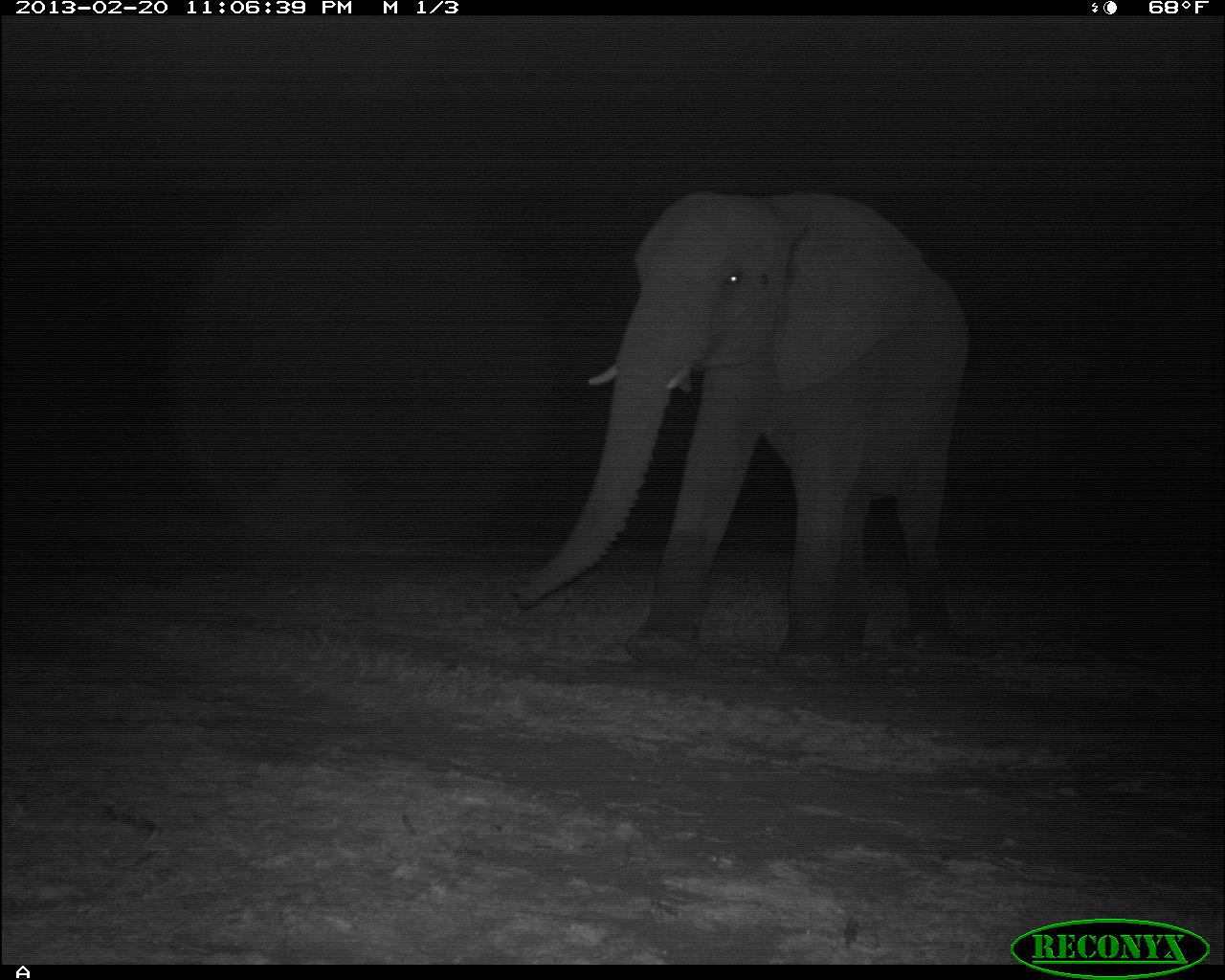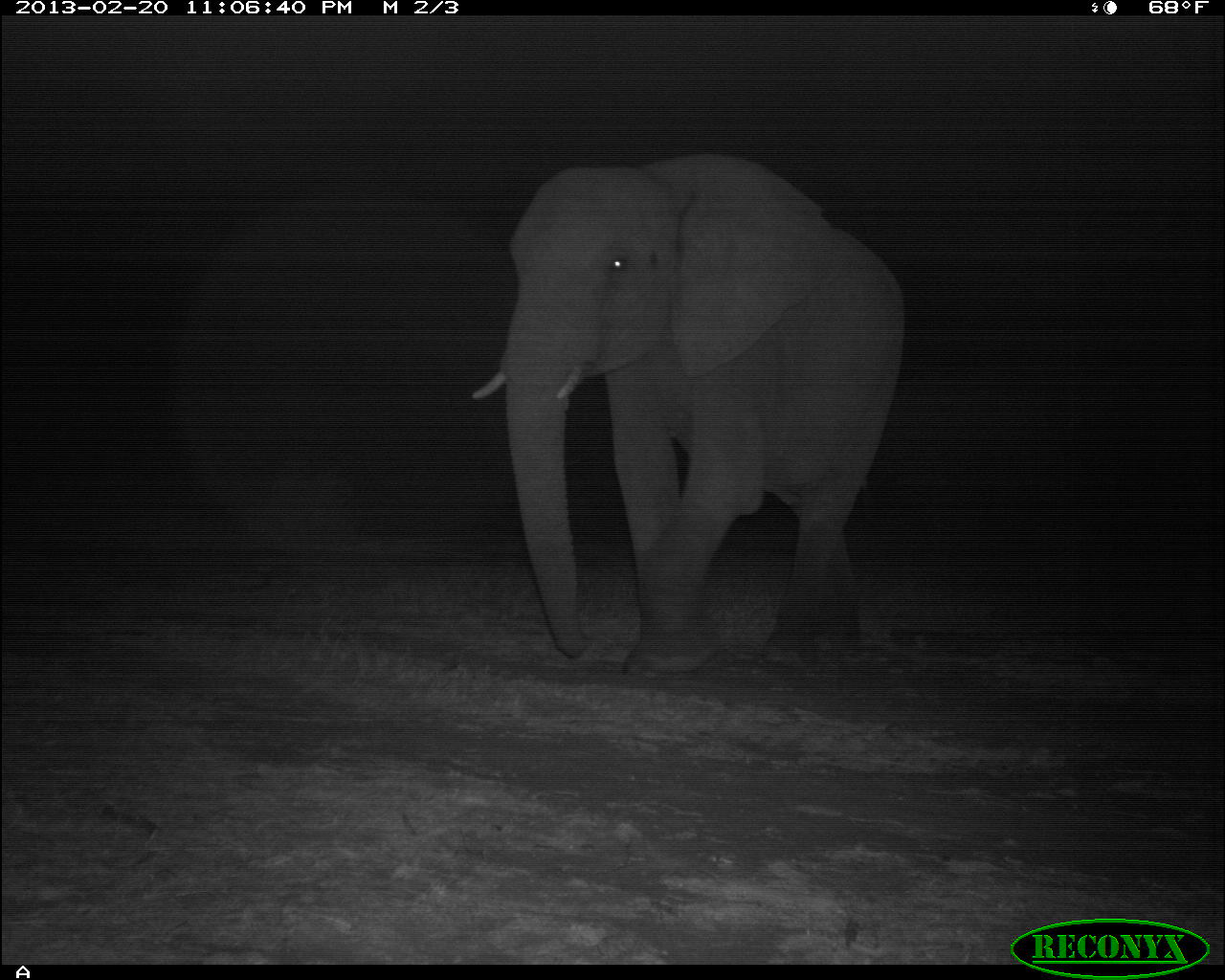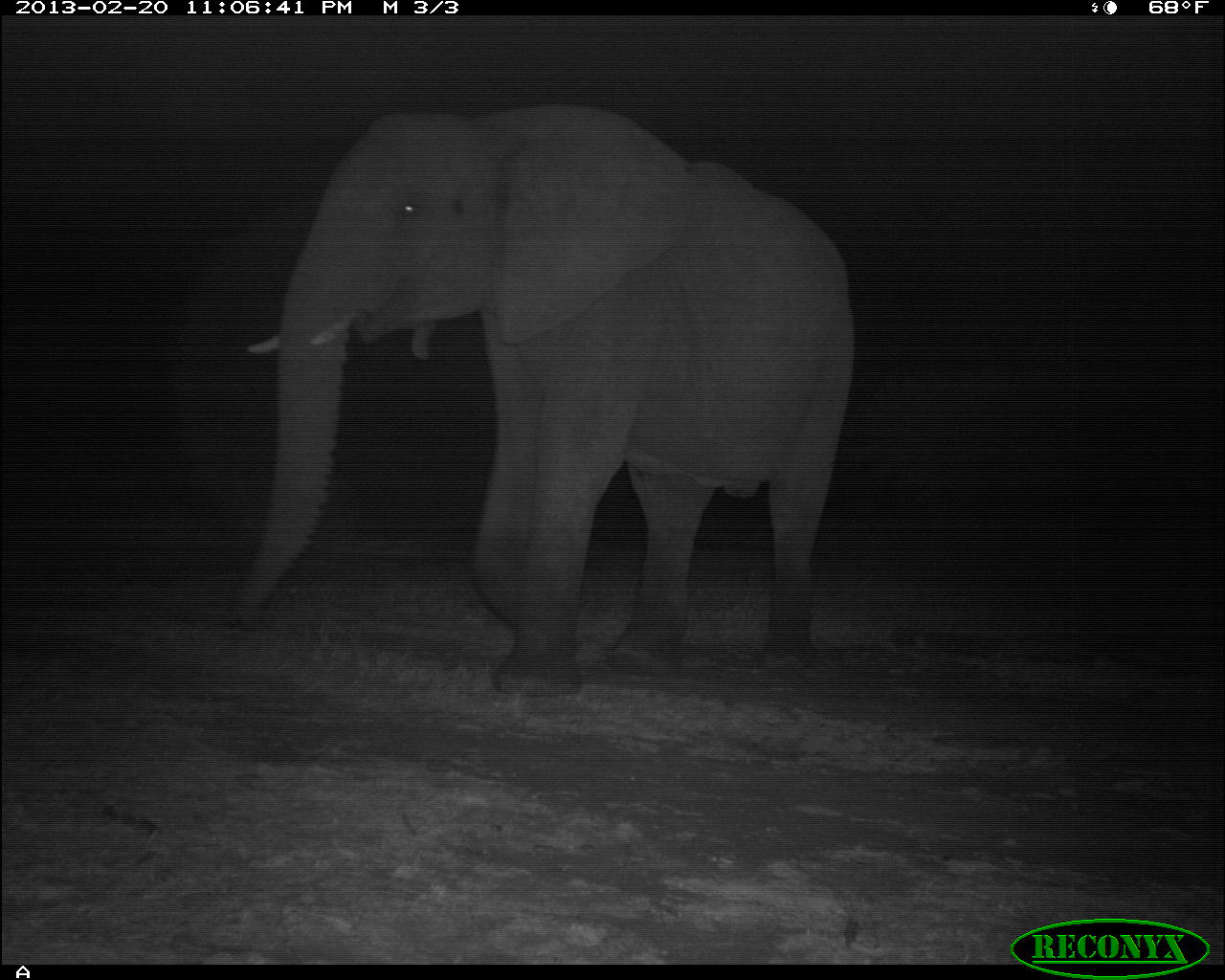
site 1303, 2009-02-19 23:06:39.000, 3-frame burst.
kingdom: Animalia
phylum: Chordata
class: Mammalia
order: Proboscidea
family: Elephantidae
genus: Loxodonta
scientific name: Loxodonta africana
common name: african bush elephant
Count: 1.